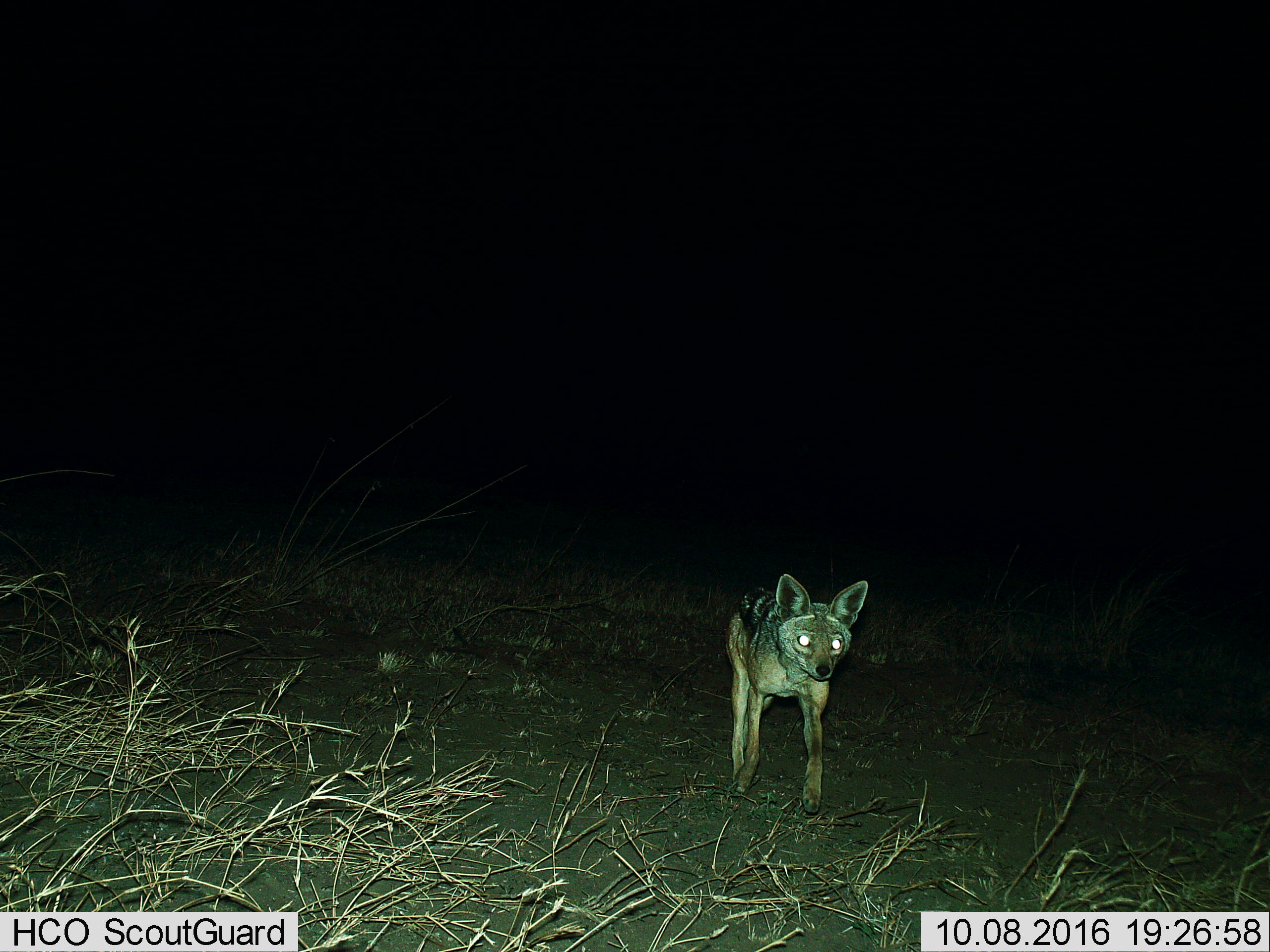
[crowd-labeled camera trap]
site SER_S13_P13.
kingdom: Animalia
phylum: Chordata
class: Mammalia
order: Carnivora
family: Canidae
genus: Lupulella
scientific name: Lupulella mesomelas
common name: black-backed jackal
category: jackalblackbacked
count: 1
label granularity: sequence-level